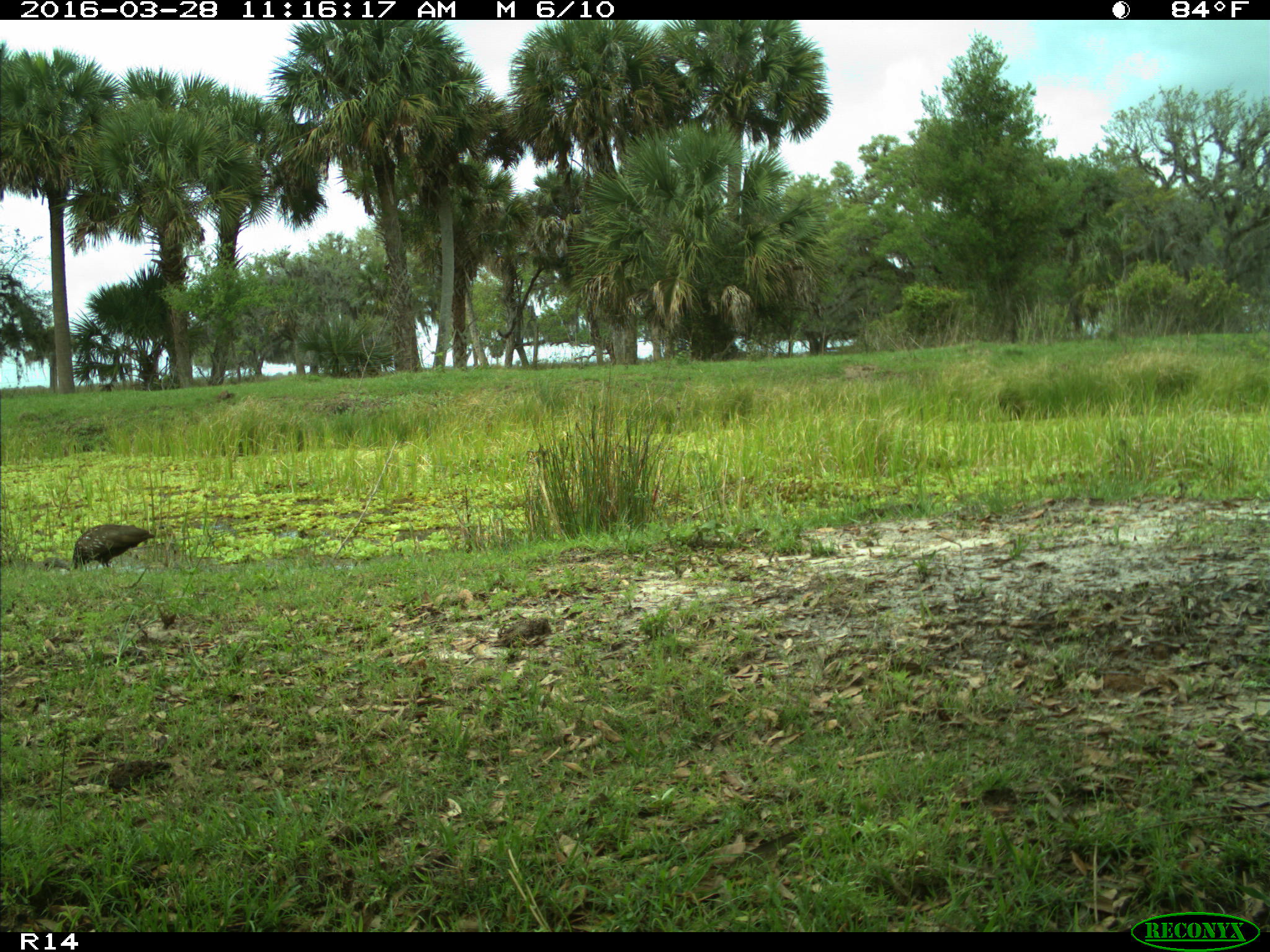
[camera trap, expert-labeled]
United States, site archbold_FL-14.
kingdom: Animalia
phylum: Chordata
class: Aves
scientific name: Aves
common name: birds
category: unidentified bird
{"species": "unidentified bird (birds) (Aves)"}